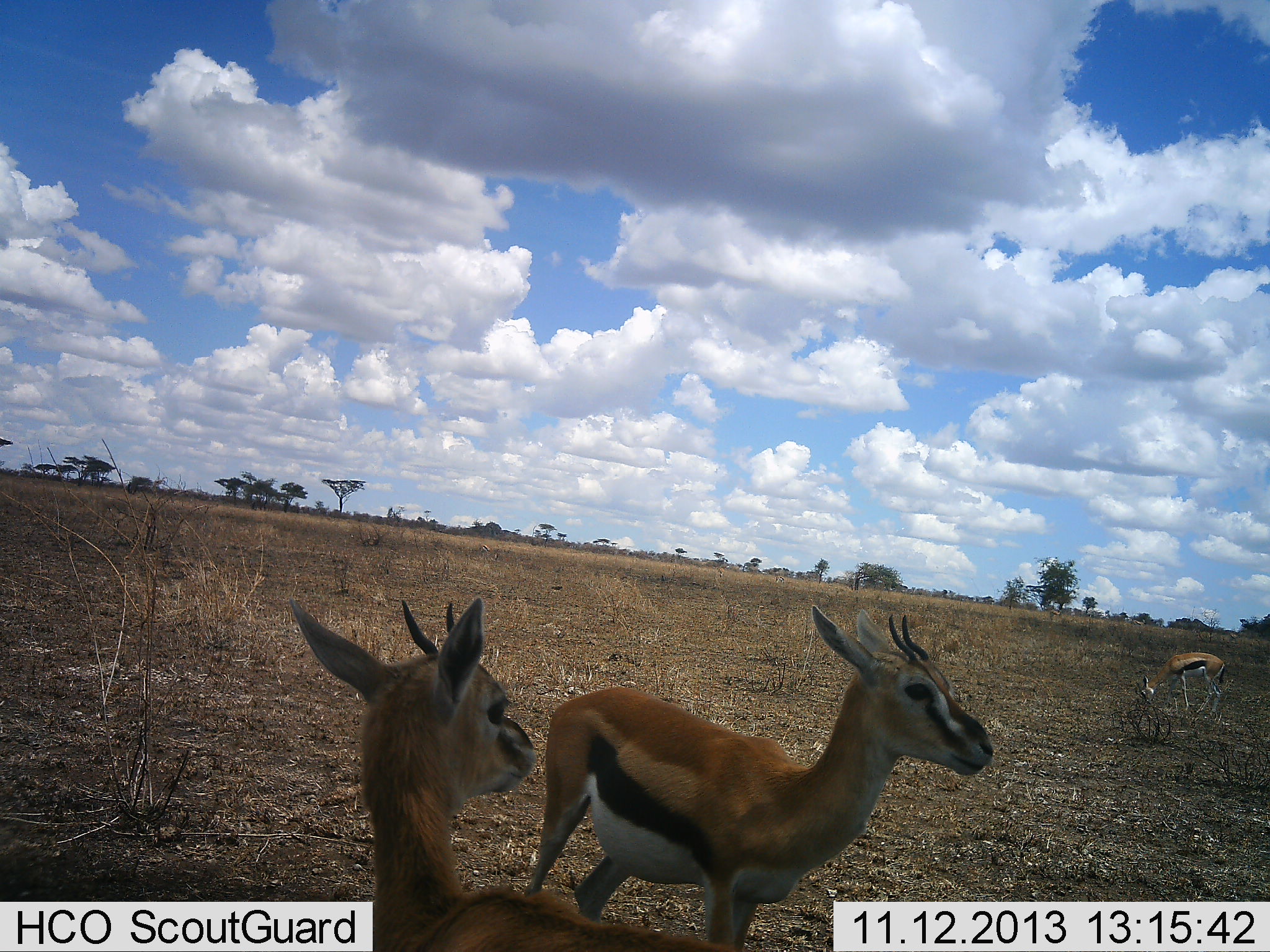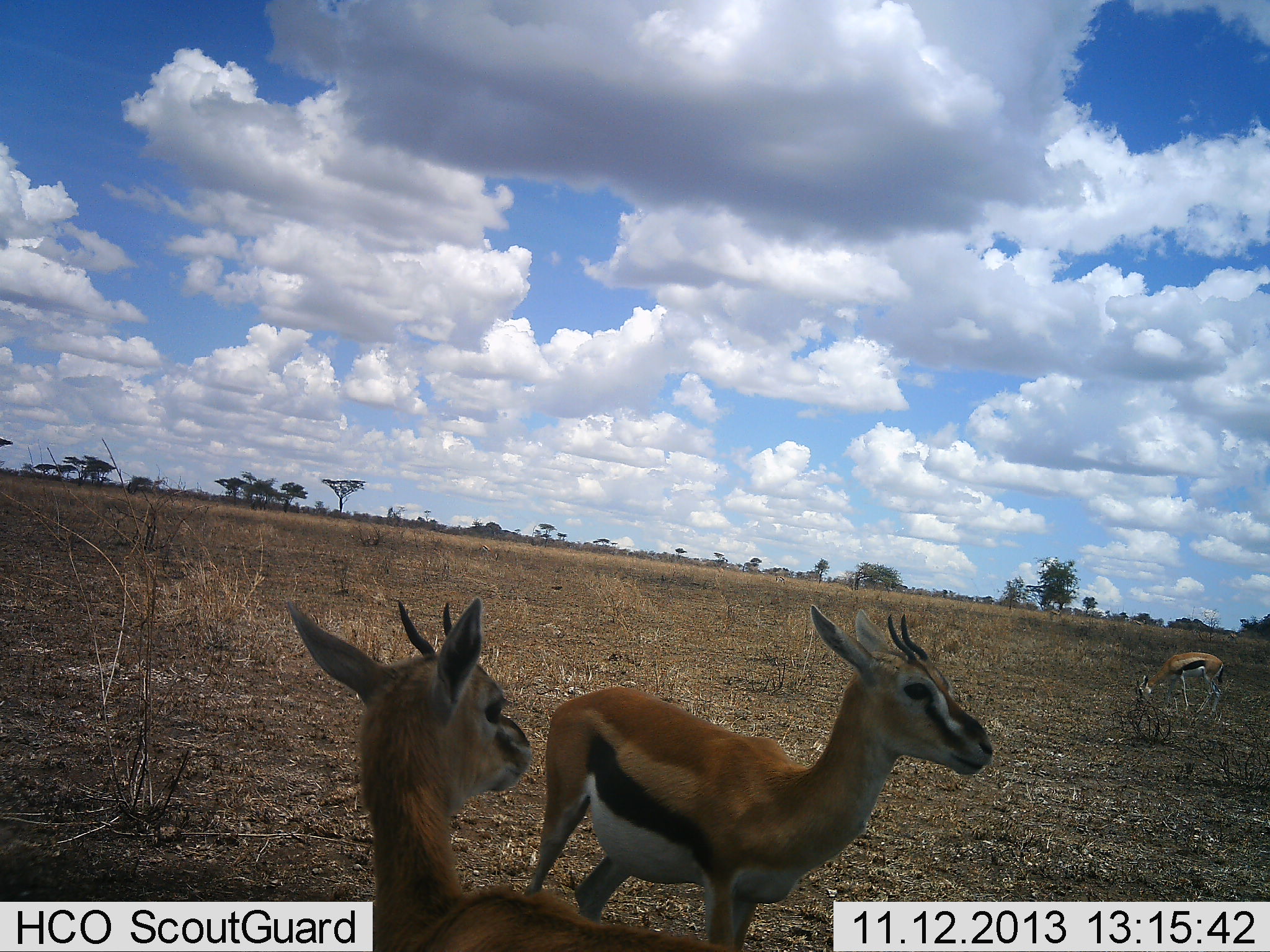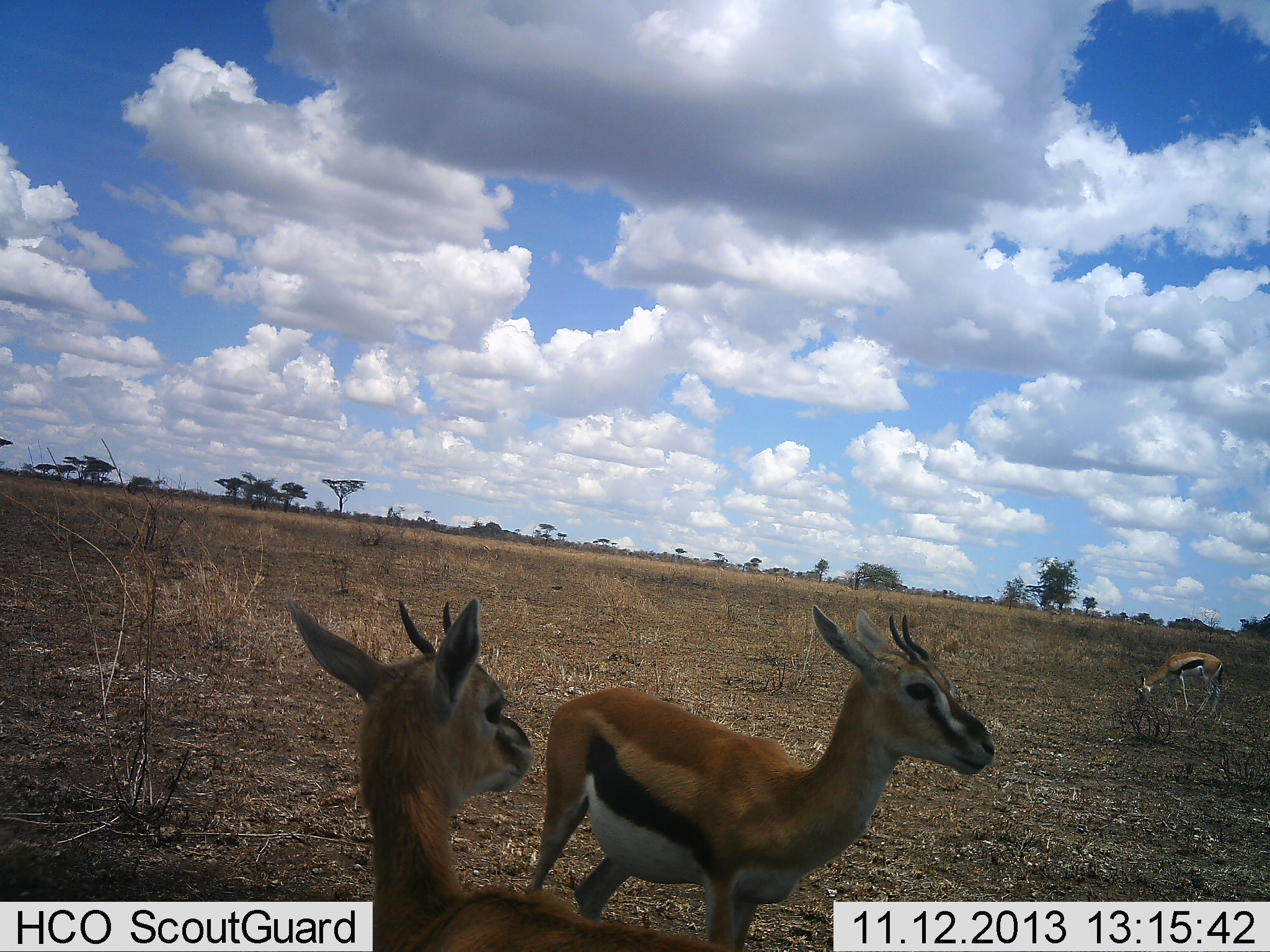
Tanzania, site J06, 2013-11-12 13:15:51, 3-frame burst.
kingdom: Animalia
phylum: Chordata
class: Mammalia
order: Artiodactyla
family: Bovidae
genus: Eudorcas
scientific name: Eudorcas thomsonii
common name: thomson's gazelle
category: gazellethomsons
Gazellethomsons (thomson's gazelle) (Eudorcas thomsonii), count 3. Behavior (volunteer vote fractions): standing 88%, resting 7%, moving 2%, interacting 2%. Young present (vote fraction): 5%. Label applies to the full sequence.